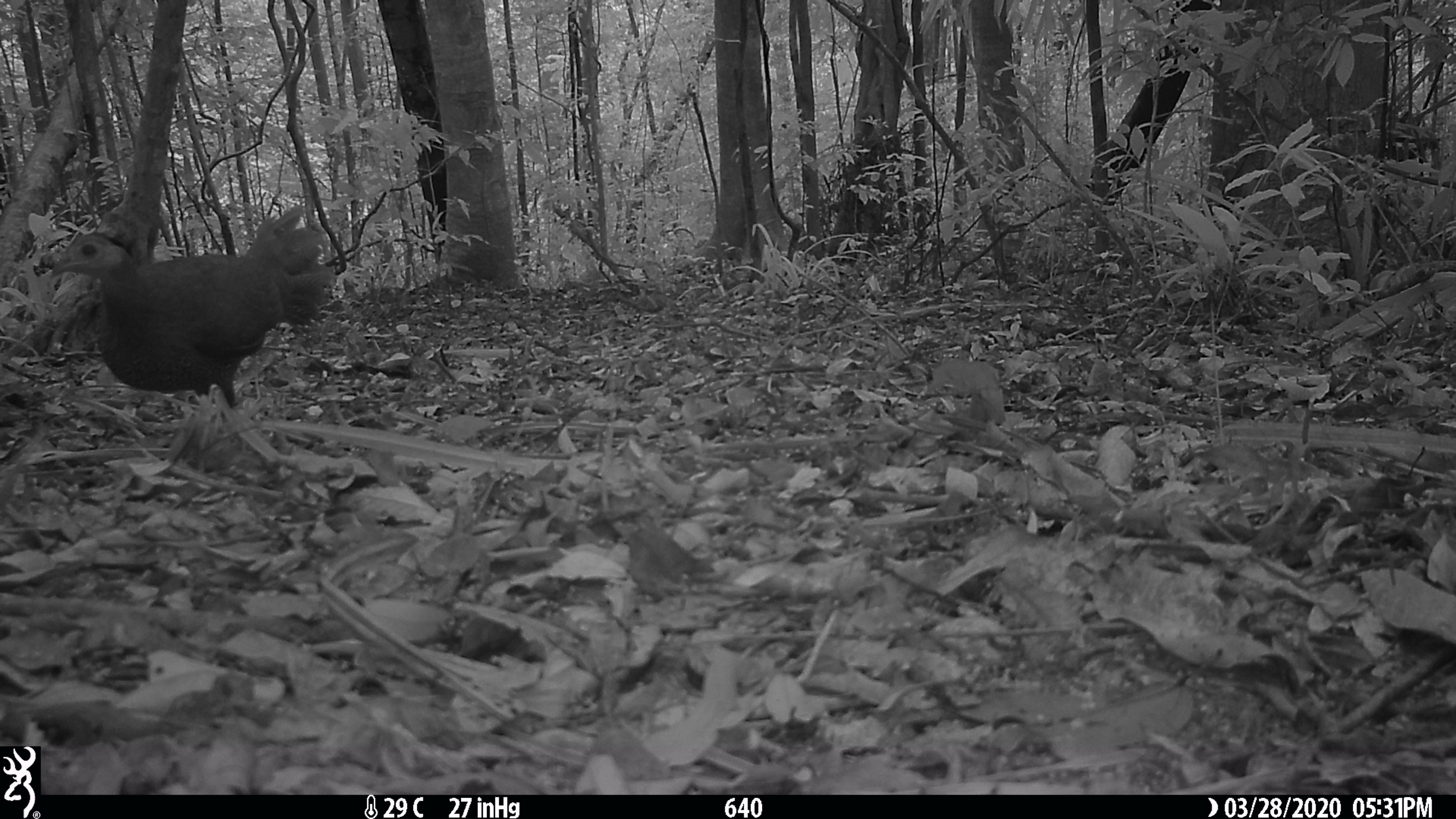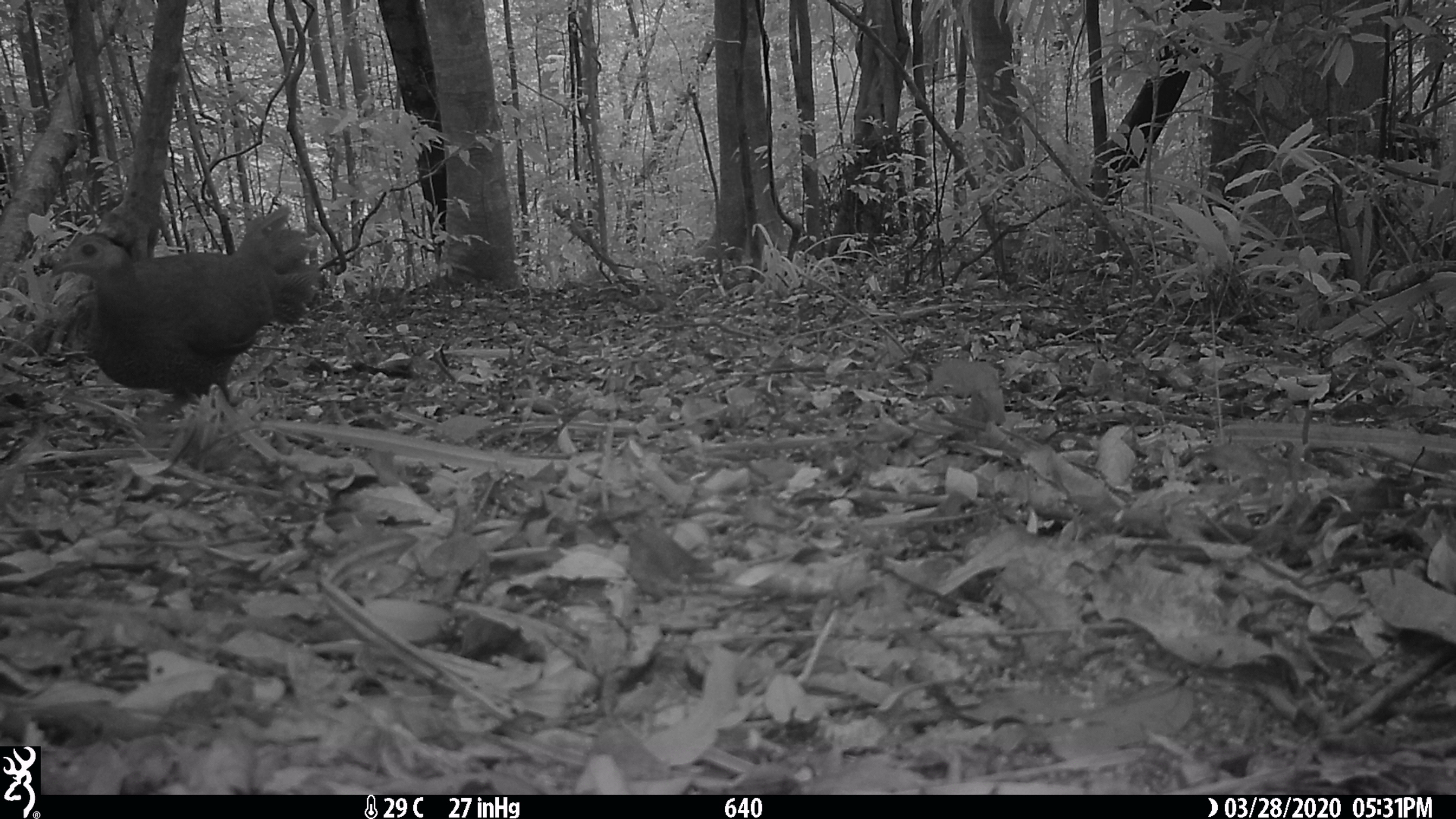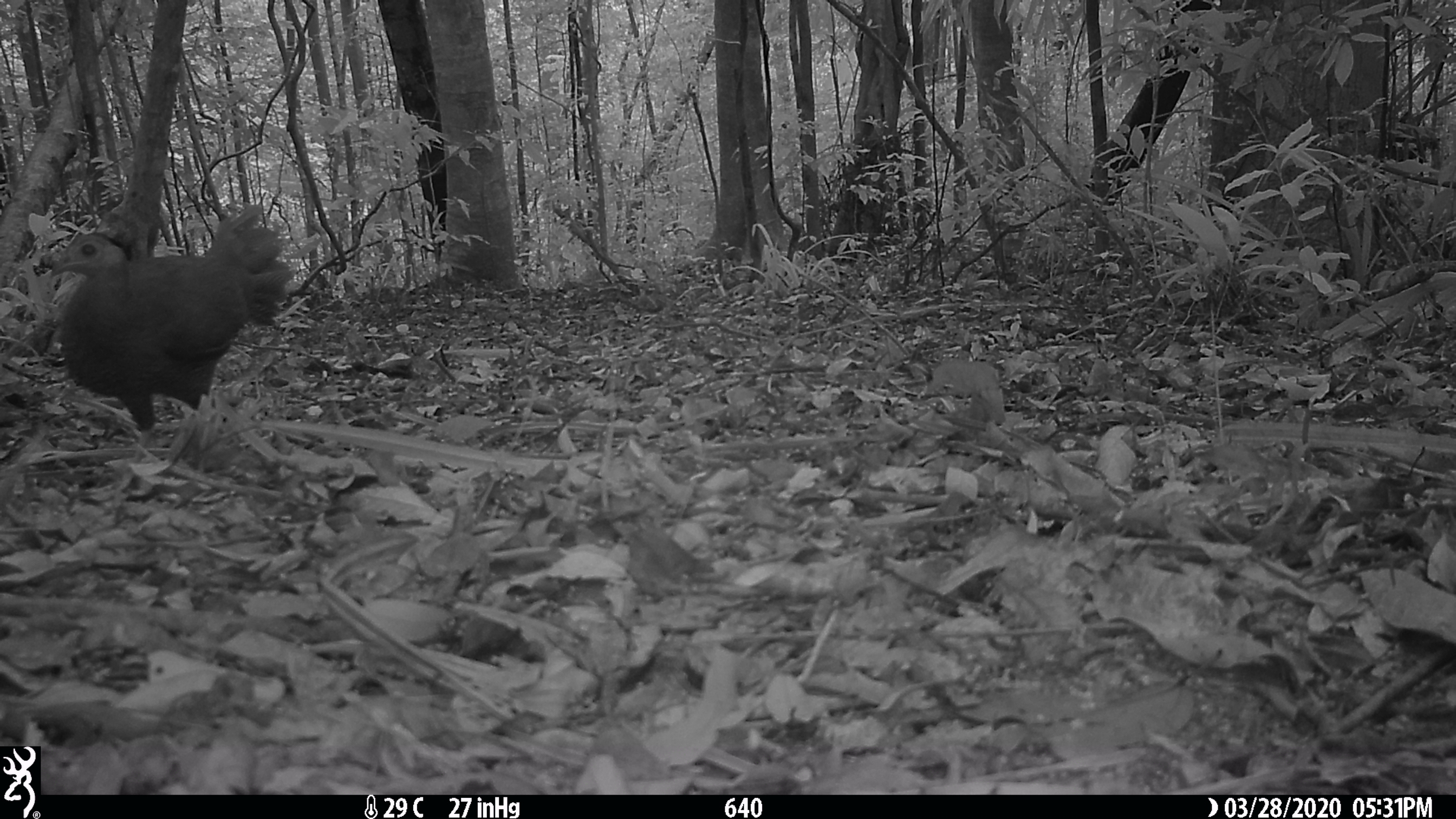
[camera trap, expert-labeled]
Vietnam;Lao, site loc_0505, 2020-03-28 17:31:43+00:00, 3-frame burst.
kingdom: Animalia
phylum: Chordata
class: Aves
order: Galliformes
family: Phasianidae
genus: Lophura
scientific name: Lophura nycthemera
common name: silver pheasant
Silver pheasant (Lophura nycthemera). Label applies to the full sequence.